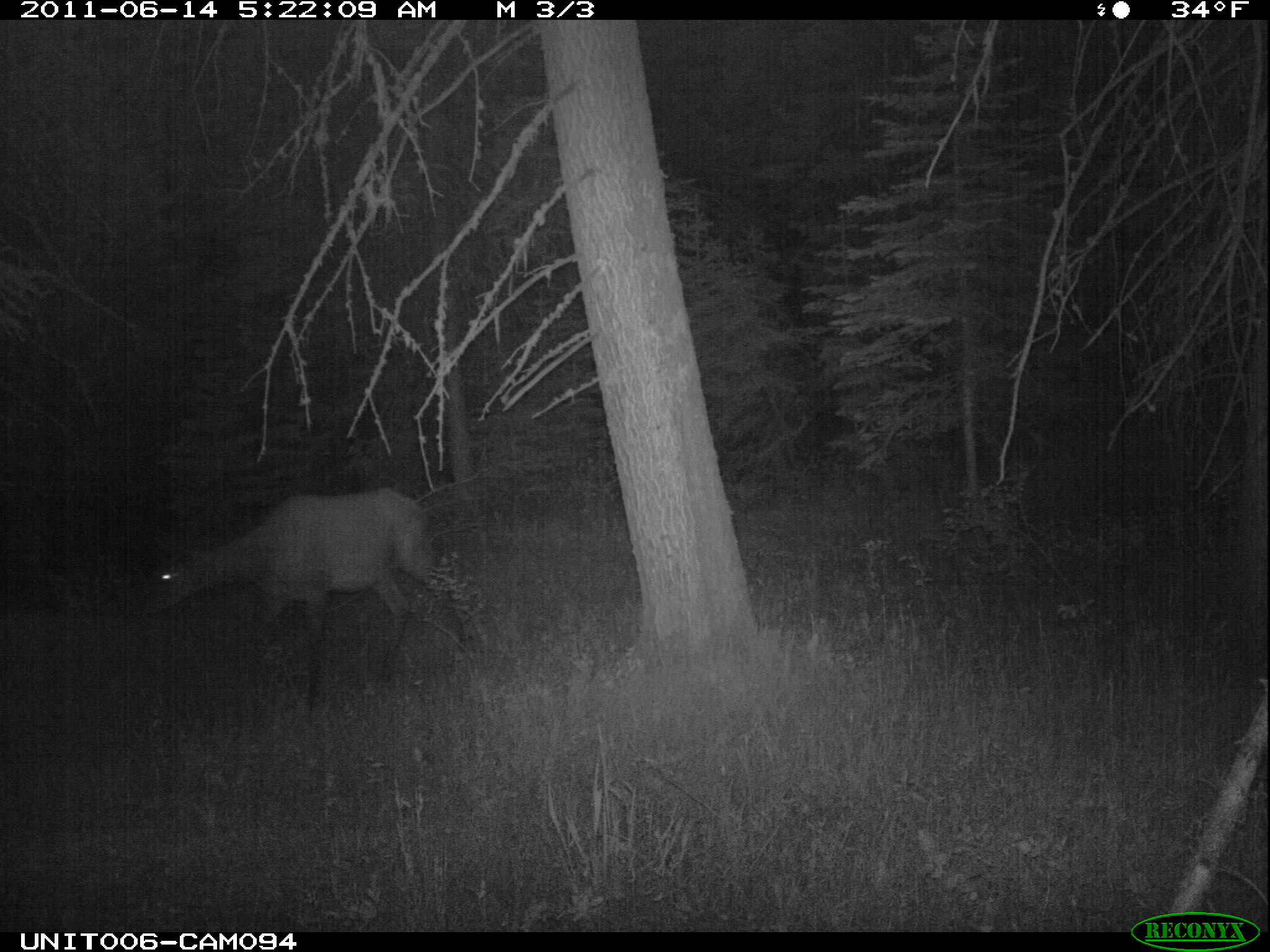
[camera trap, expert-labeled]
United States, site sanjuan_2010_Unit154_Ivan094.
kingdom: Animalia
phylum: Chordata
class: Mammalia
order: Artiodactyla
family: Cervidae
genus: Cervus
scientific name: Cervus elaphus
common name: red deer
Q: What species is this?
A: Cervus elaphus (red deer).